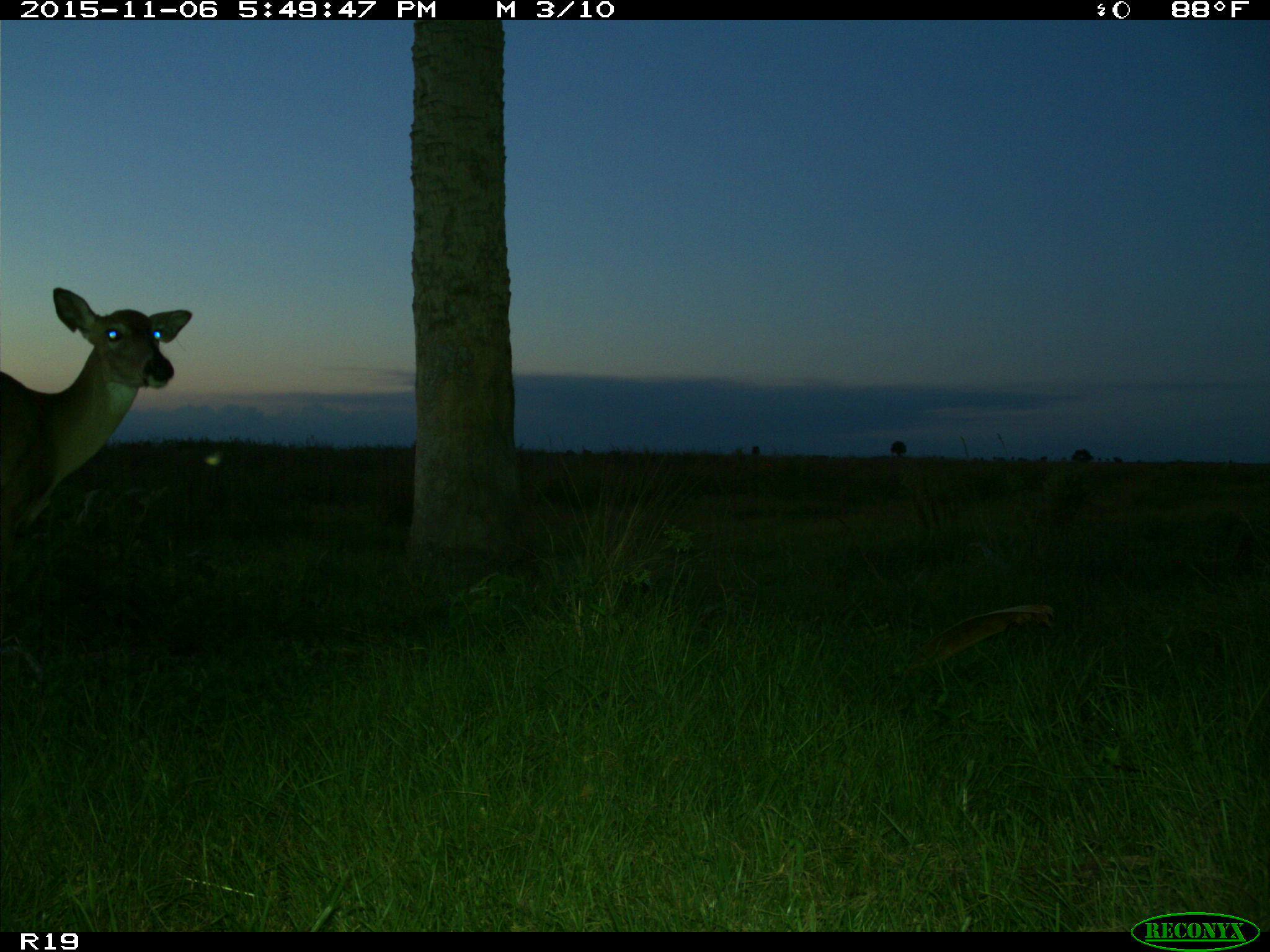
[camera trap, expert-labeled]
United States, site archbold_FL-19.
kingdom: Animalia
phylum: Chordata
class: Mammalia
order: Artiodactyla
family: Cervidae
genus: Odocoileus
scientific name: Odocoileus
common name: deer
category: unidentified deer